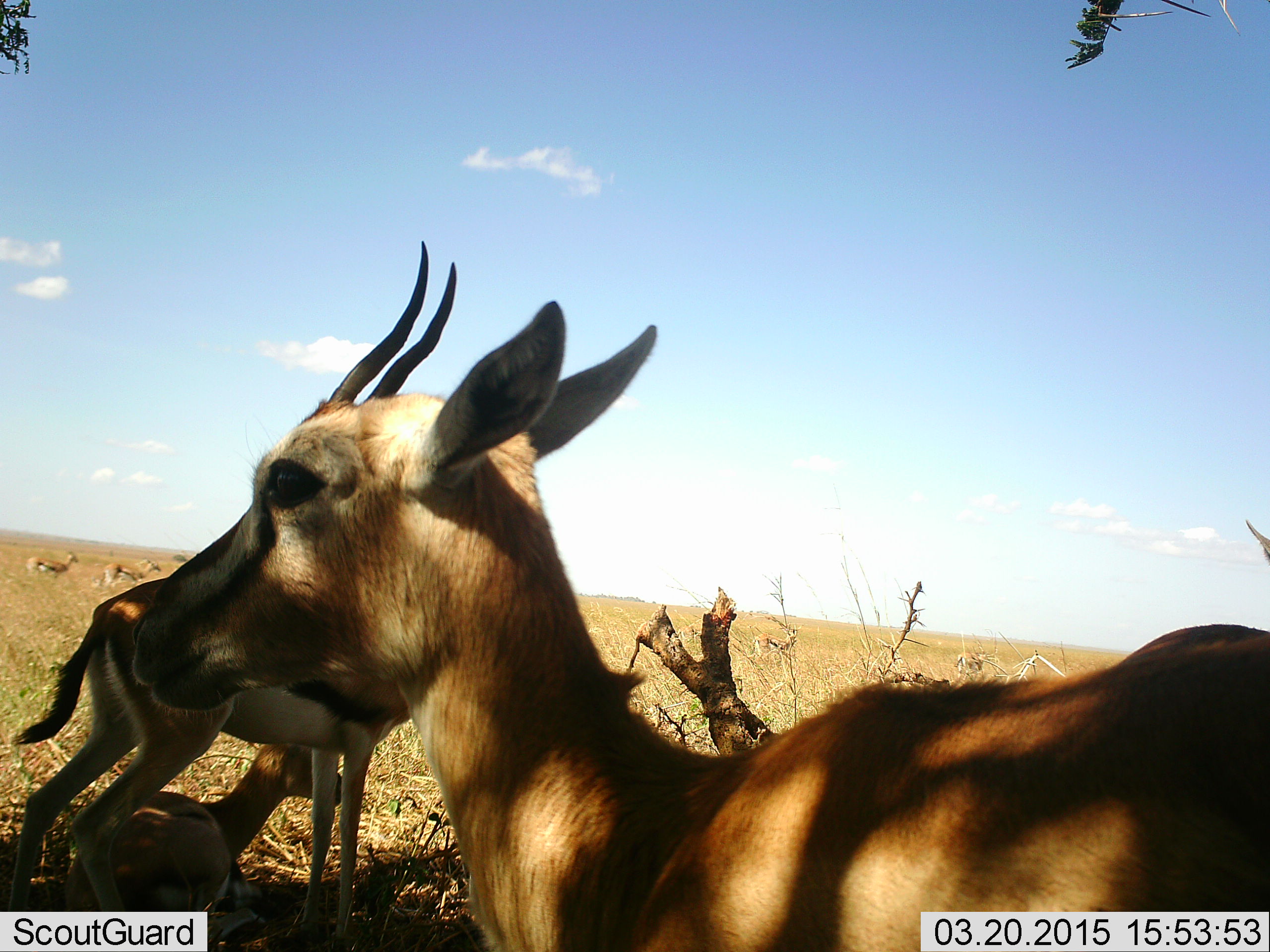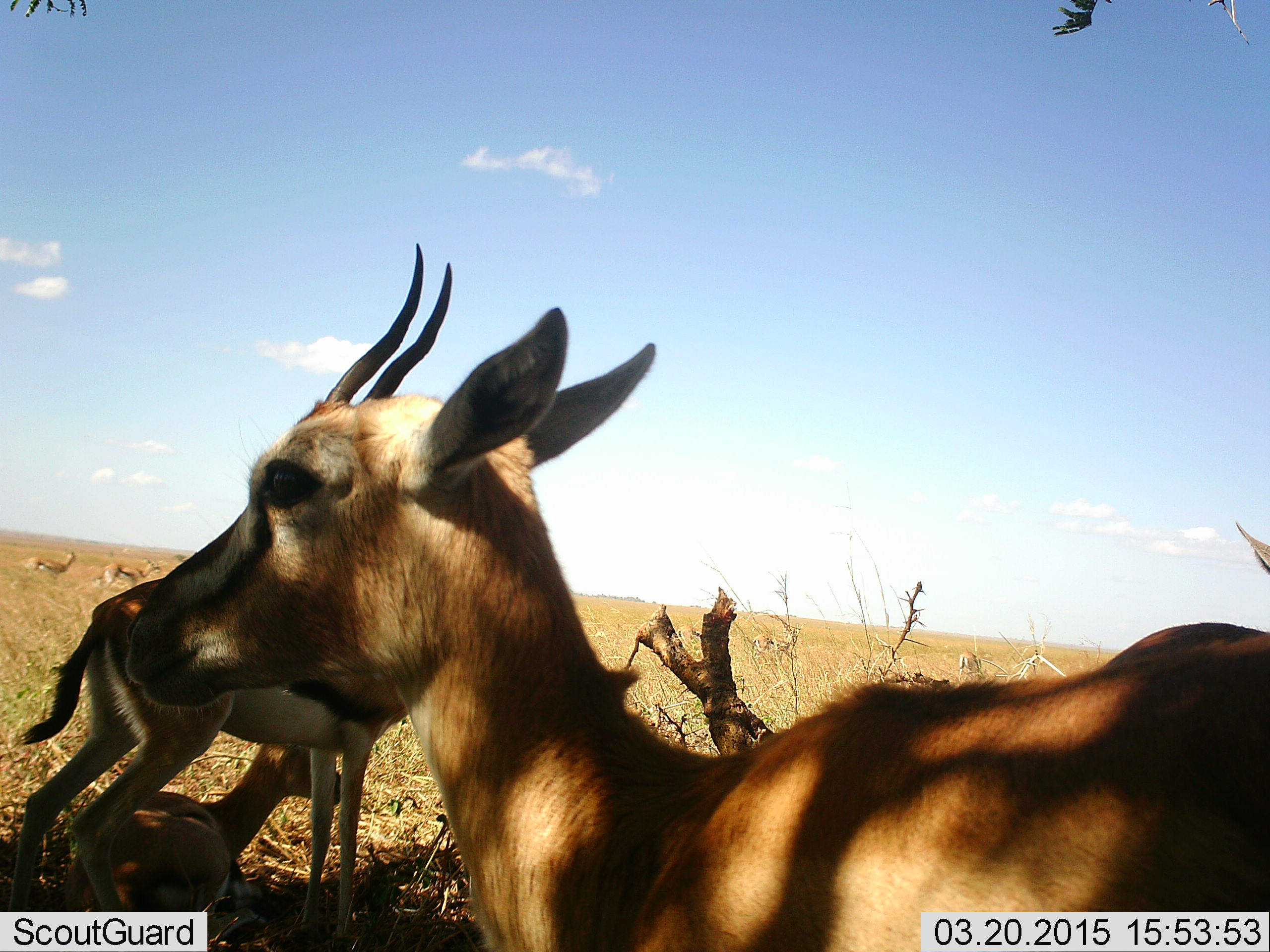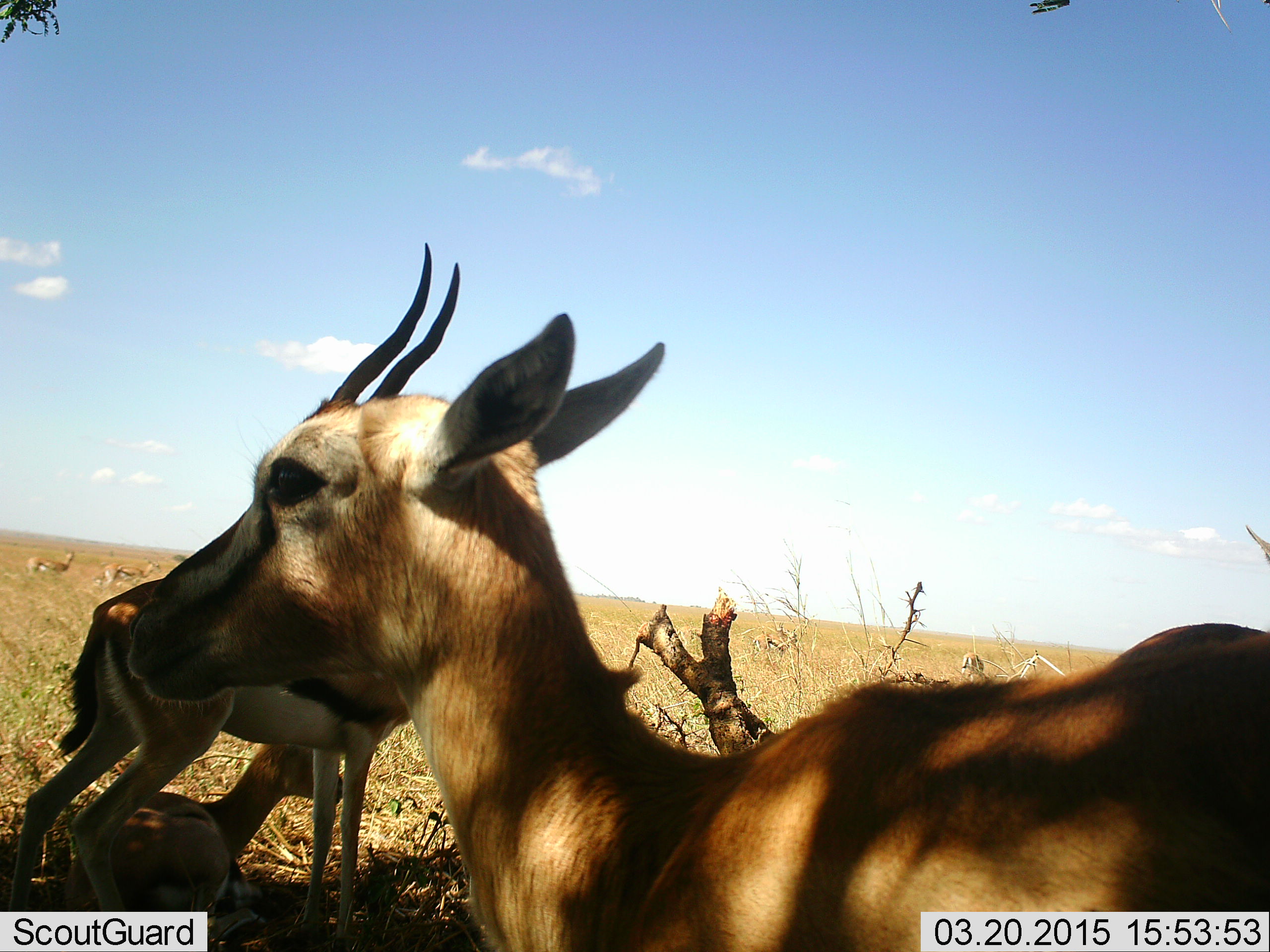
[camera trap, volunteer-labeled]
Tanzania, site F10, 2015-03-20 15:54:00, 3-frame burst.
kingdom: Animalia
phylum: Chordata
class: Mammalia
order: Artiodactyla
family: Bovidae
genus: Eudorcas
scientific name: Eudorcas thomsonii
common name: thomson's gazelle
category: gazellethomsons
Gazellethomsons (thomson's gazelle) (Eudorcas thomsonii), count 3. Behavior (volunteer vote fractions): standing 80%, resting 90%, moving 20%, interacting 0%. Young present (vote fraction): 20%. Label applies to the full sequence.